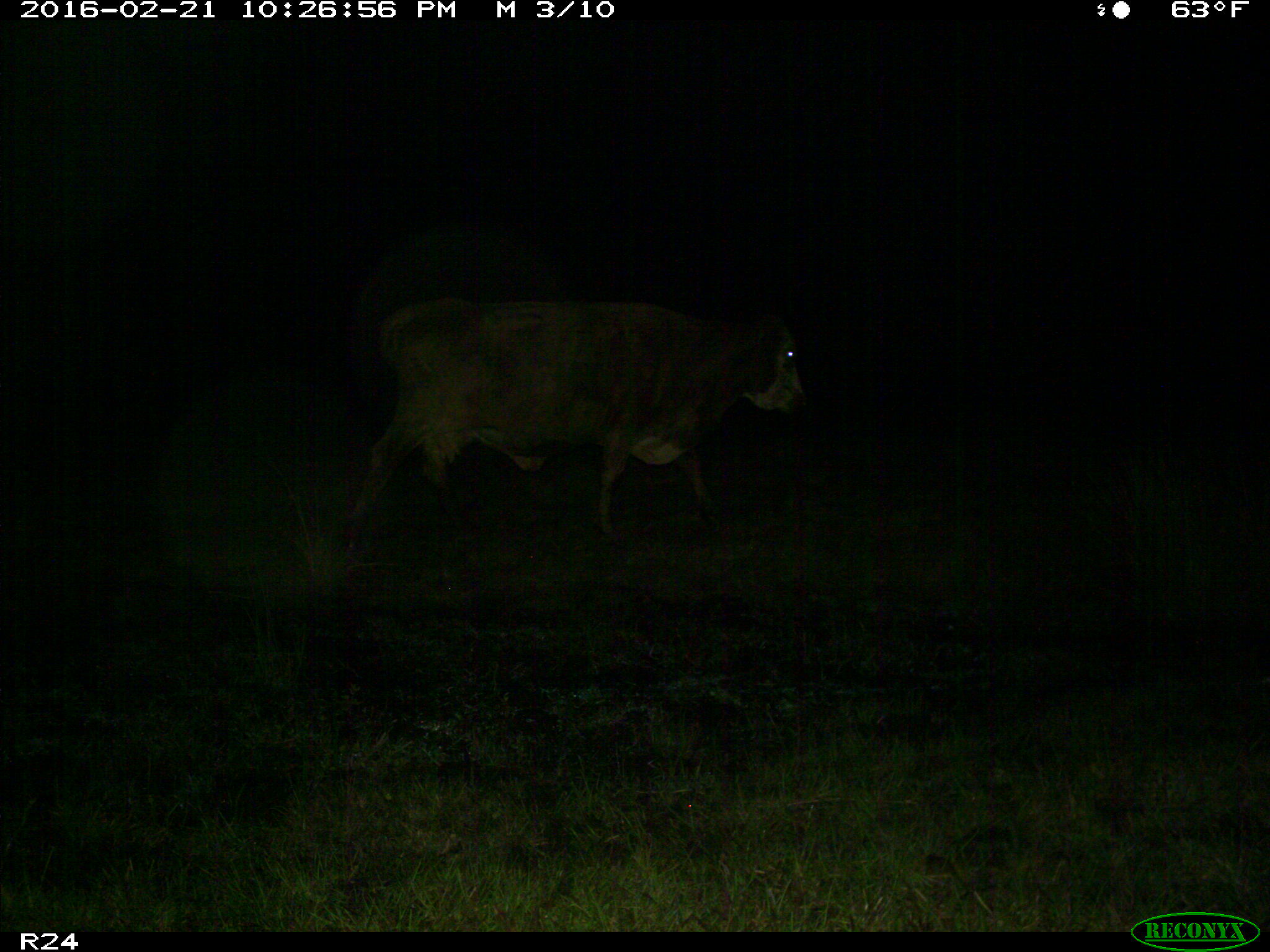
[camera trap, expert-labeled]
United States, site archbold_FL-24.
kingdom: Animalia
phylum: Chordata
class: Mammalia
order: Artiodactyla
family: Bovidae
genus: Bos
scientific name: Bos taurus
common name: domestic cow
Bos taurus (domestic cow).